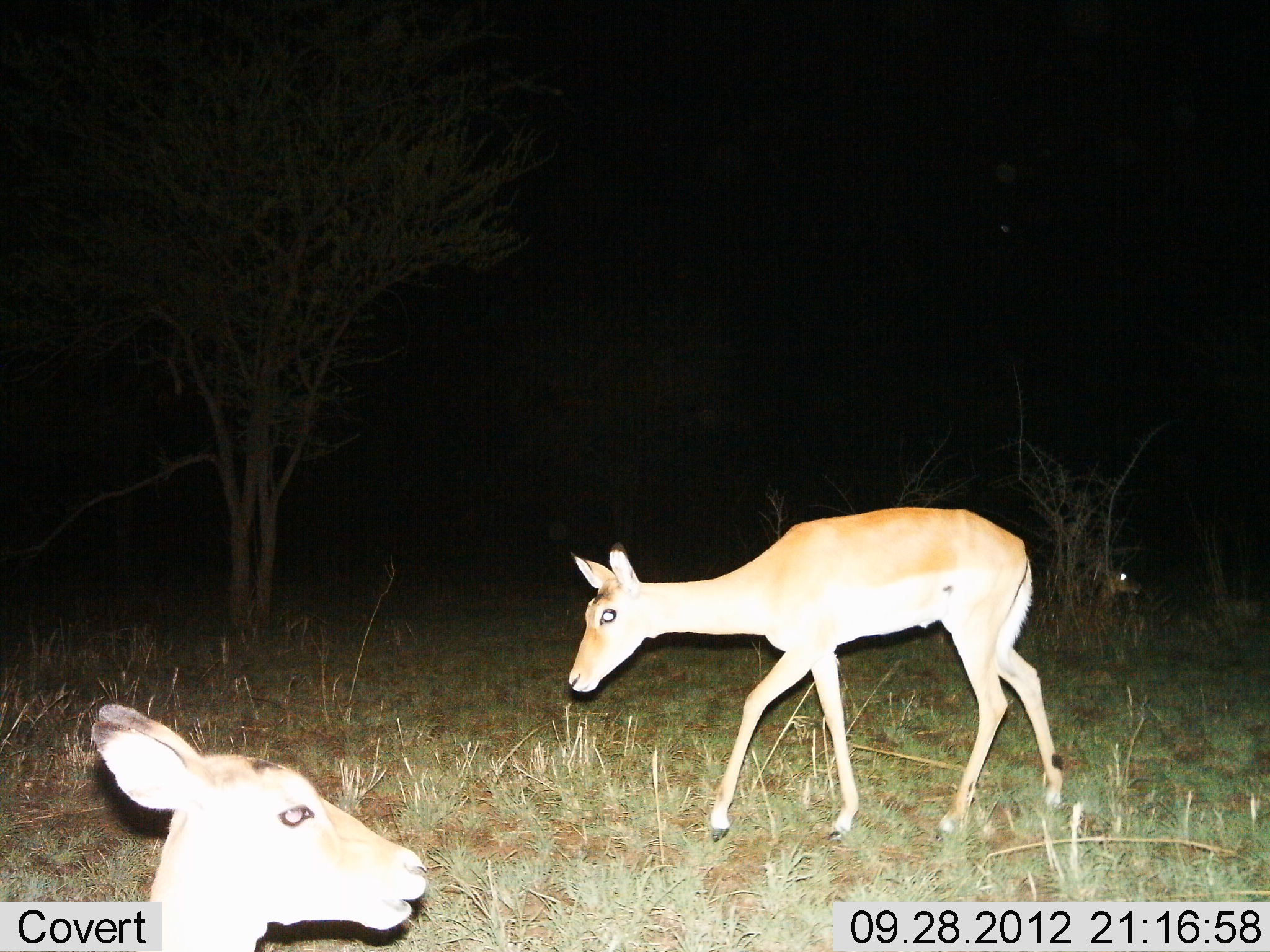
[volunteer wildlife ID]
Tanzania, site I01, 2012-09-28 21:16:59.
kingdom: Animalia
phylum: Chordata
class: Mammalia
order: Artiodactyla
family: Bovidae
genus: Aepyceros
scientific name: Aepyceros melampus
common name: impala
Impala (Aepyceros melampus), count 2. Behavior (volunteer vote fractions): standing 40%, resting 50%, moving 60%, interacting 0%. Young present (vote fraction): 0%. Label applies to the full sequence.